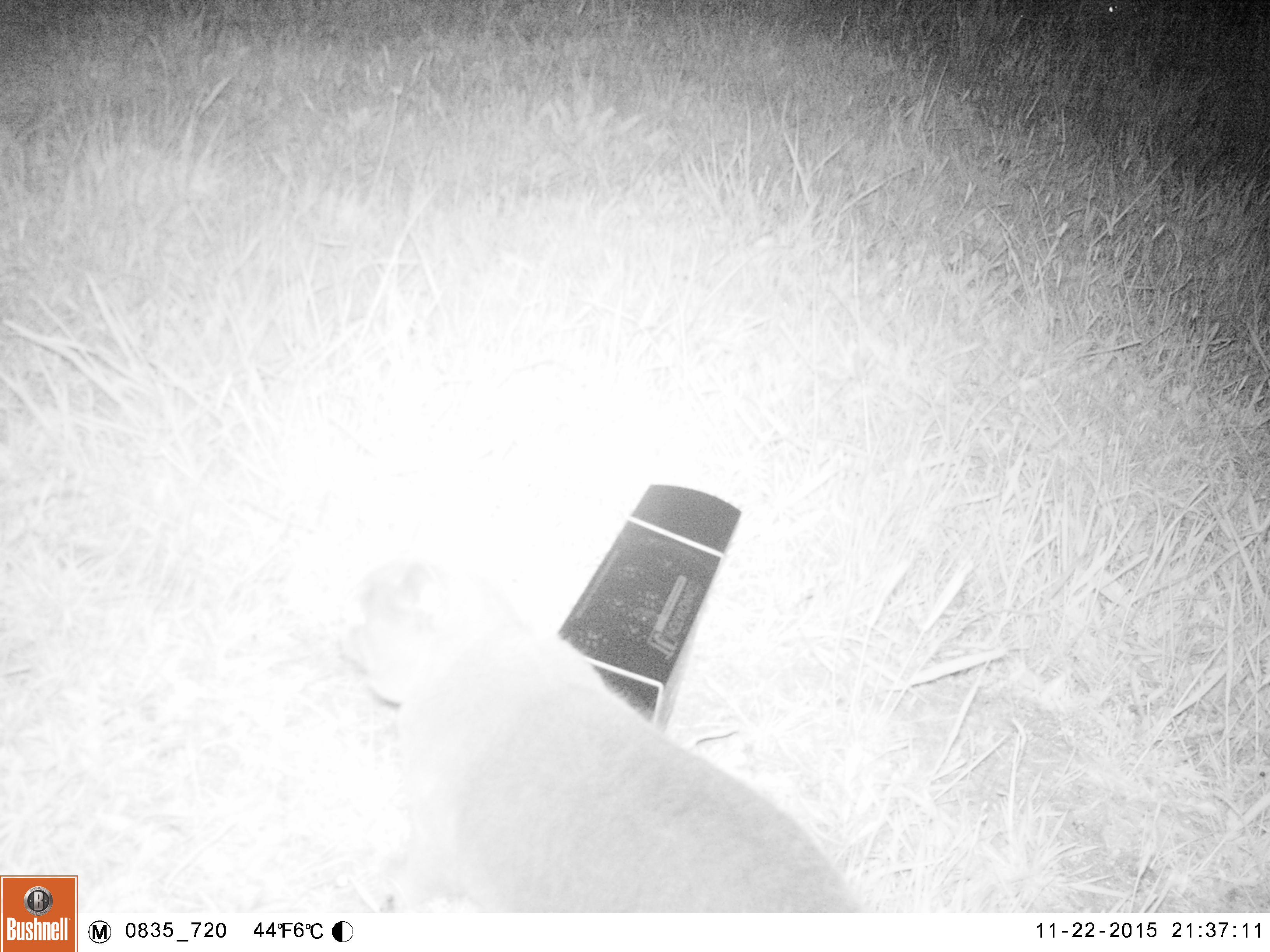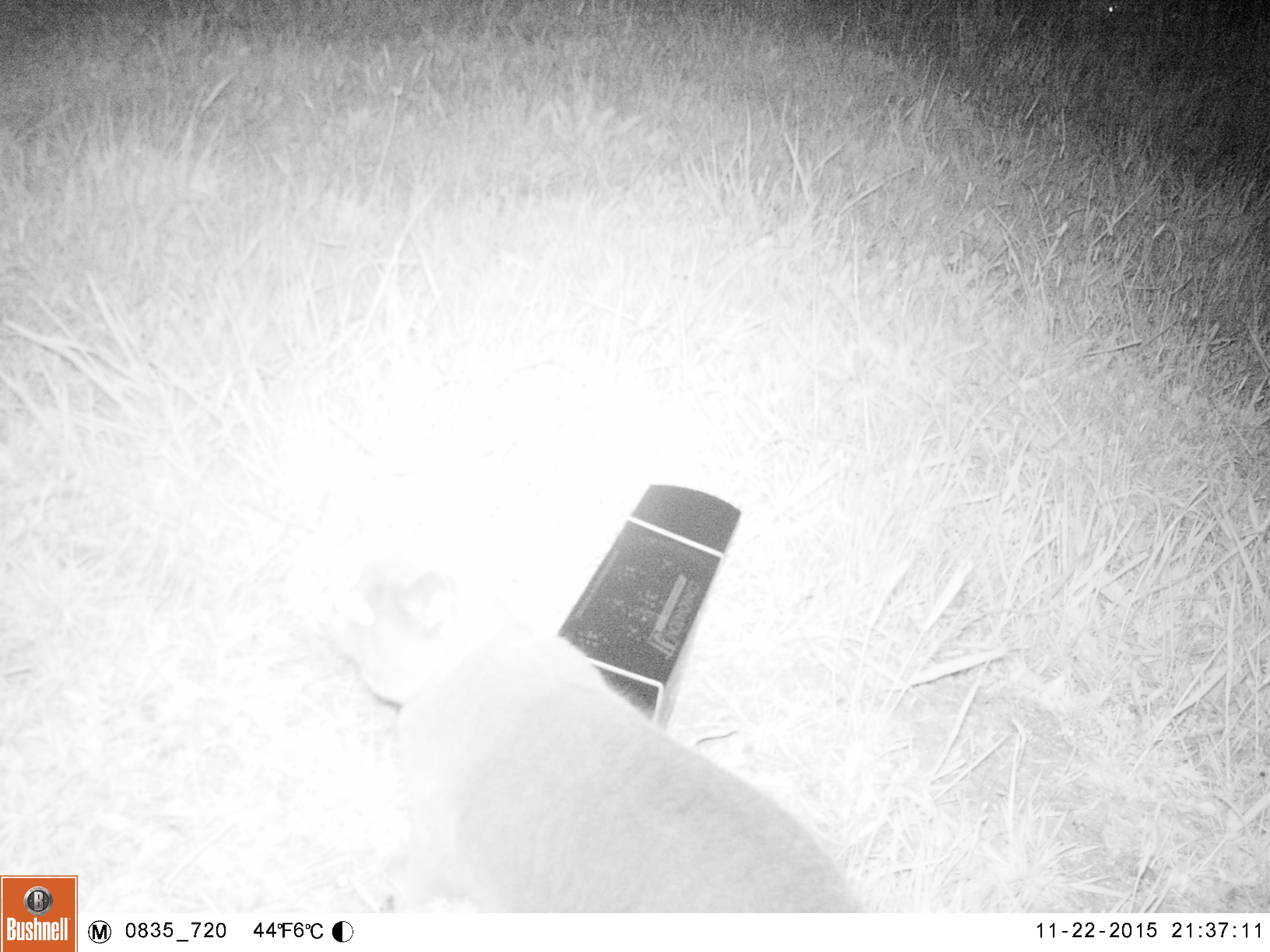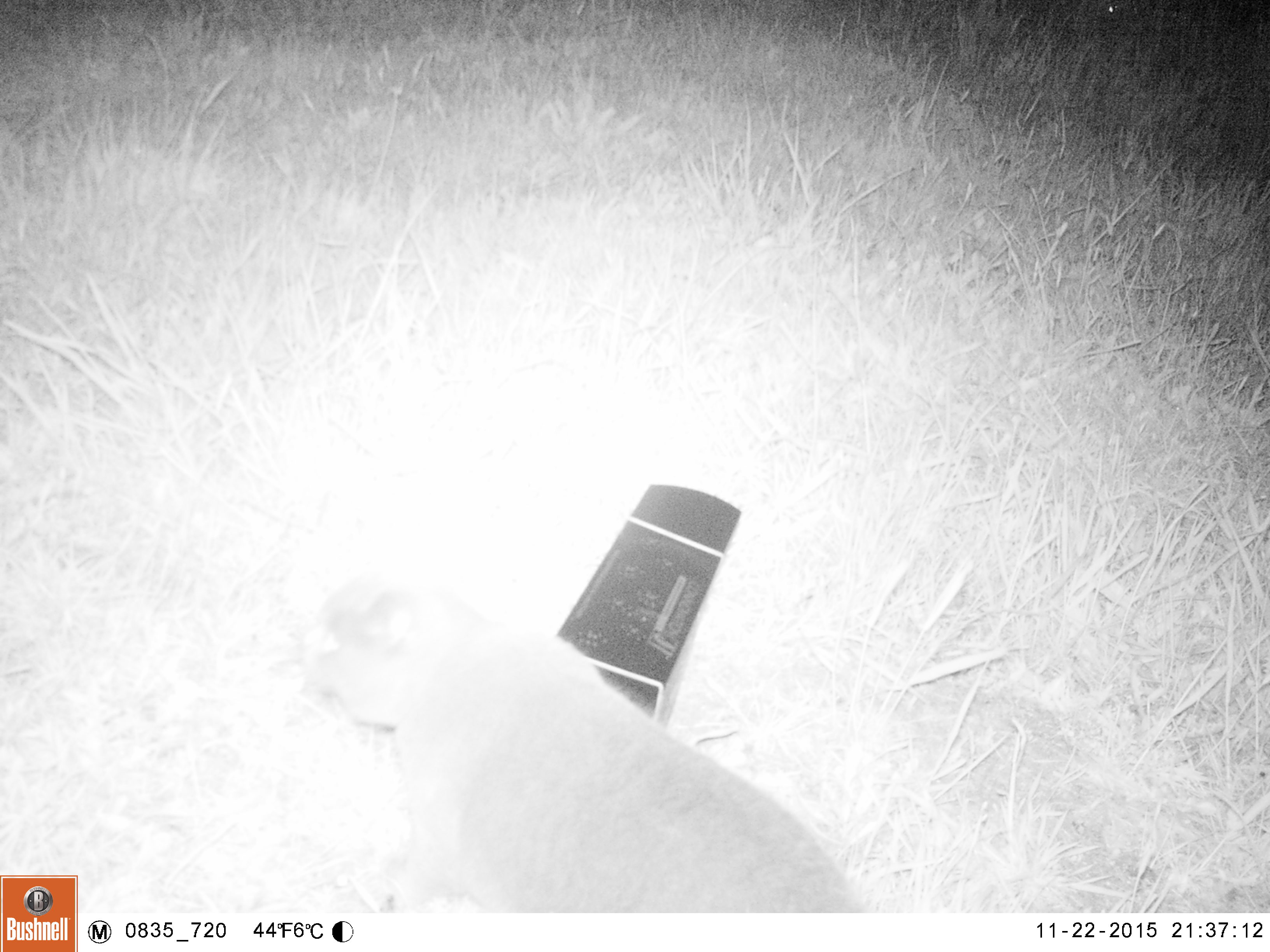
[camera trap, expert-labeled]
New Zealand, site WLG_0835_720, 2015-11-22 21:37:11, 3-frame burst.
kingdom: Animalia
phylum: Chordata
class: Mammalia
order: Carnivora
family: Felidae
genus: Felis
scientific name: Felis catus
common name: domestic cat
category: cat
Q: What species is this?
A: Cat (domestic cat) (Felis catus).